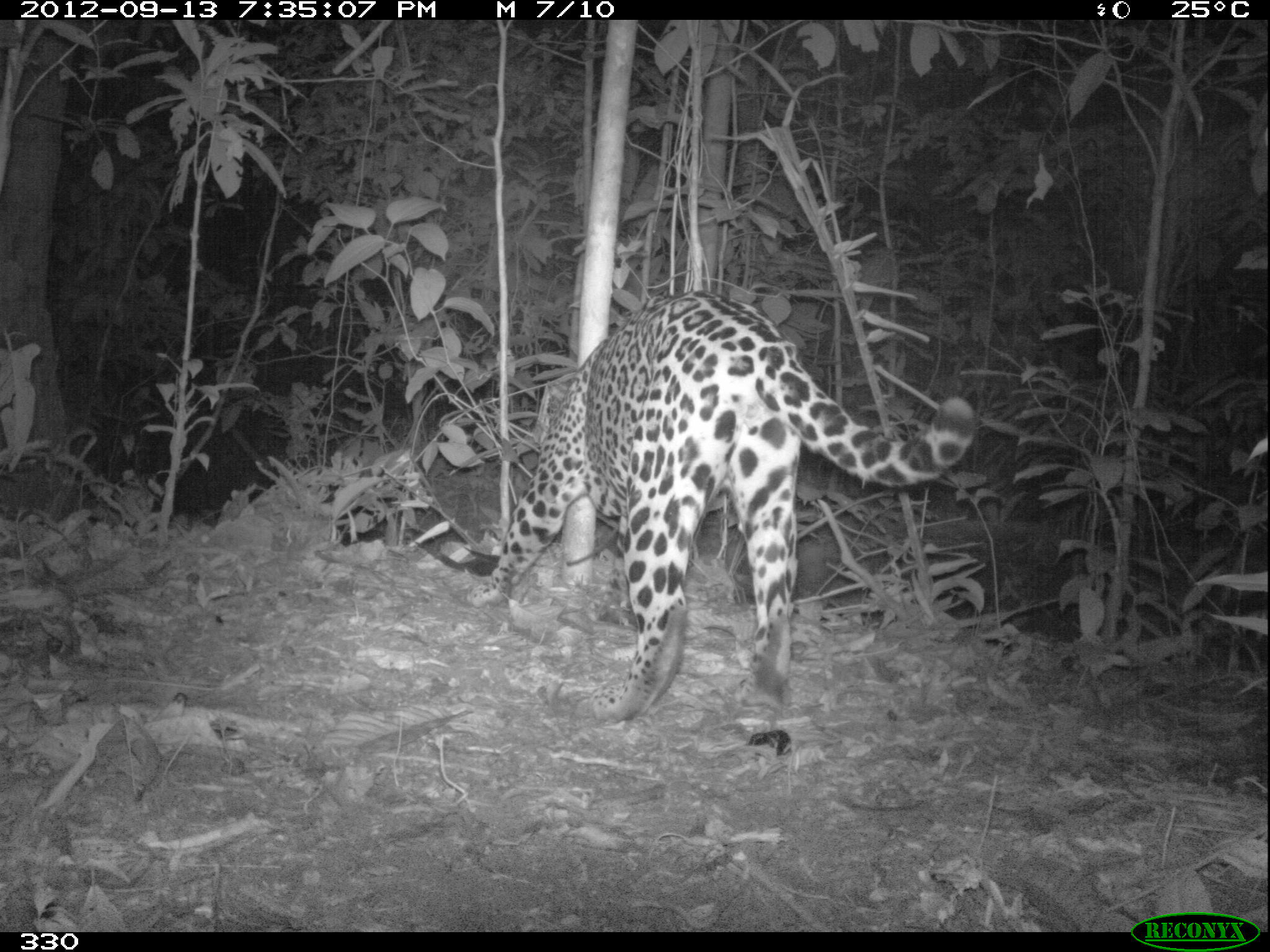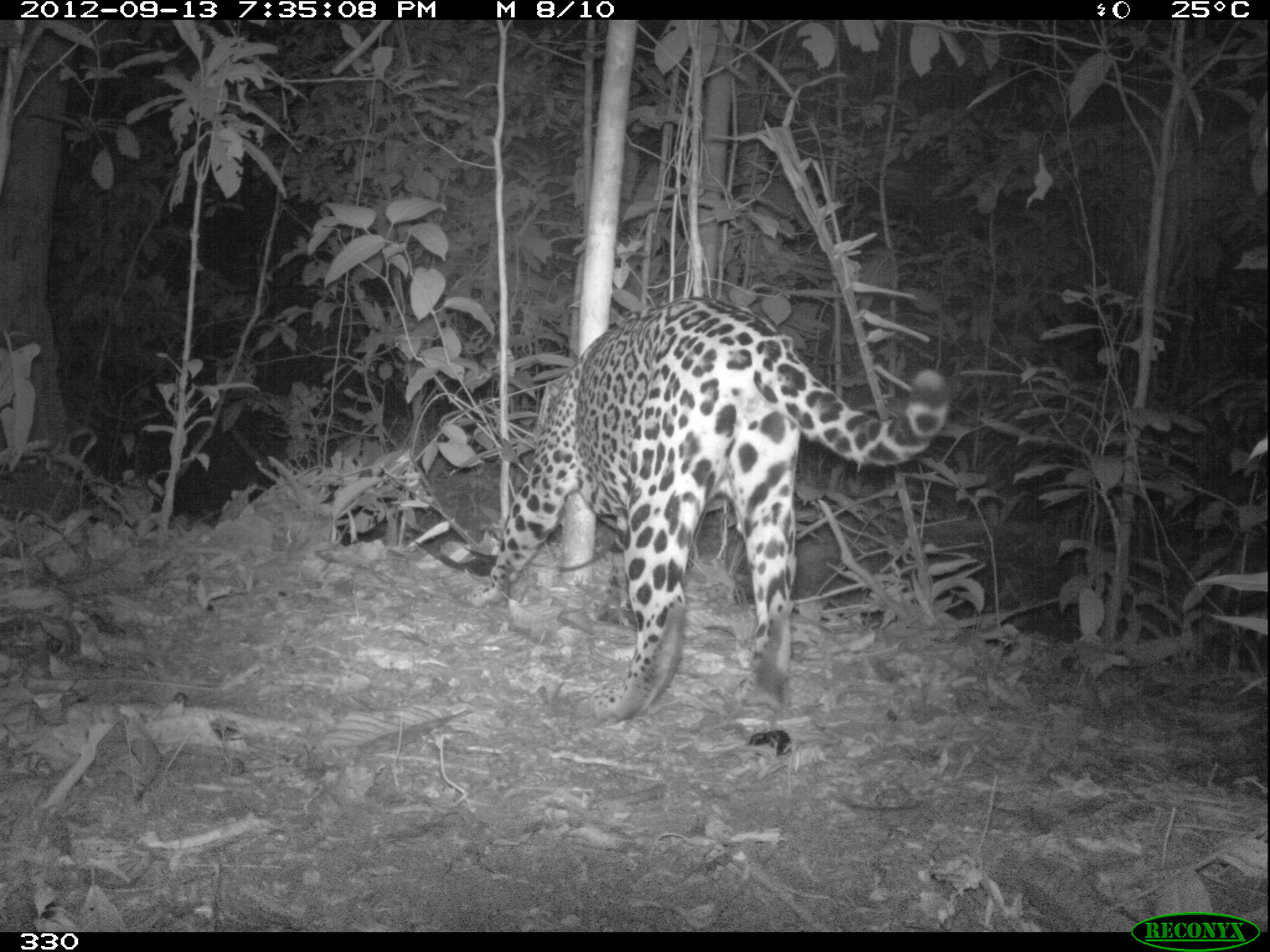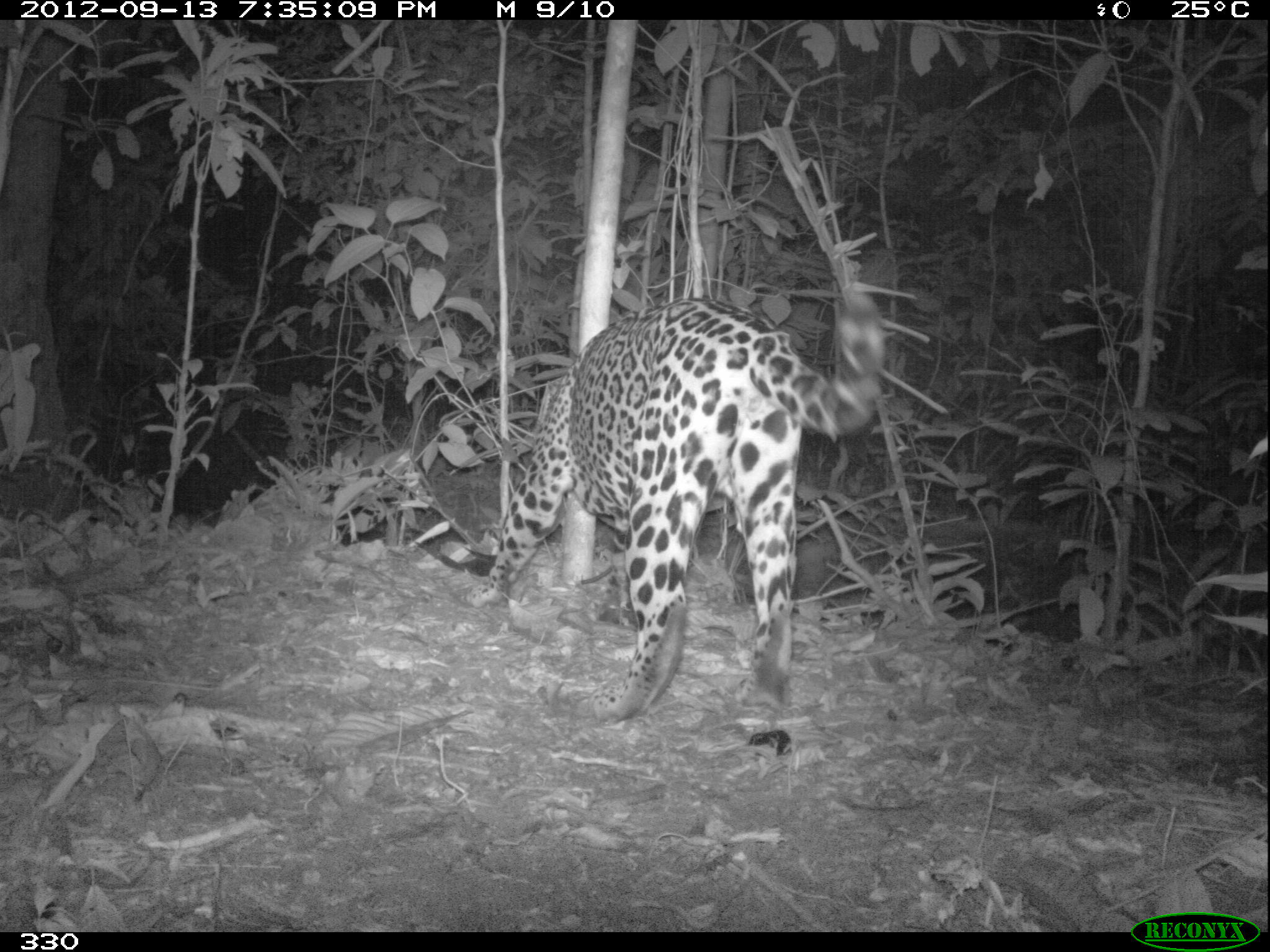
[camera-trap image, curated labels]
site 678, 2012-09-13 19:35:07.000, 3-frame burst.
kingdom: Animalia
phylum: Chordata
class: Mammalia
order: Carnivora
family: Felidae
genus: Panthera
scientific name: Panthera onca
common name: jaguar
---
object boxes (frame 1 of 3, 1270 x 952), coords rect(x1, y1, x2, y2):
panthera onca: rect(464, 286, 974, 721)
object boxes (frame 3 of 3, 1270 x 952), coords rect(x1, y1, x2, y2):
panthera onca: rect(456, 287, 884, 720)